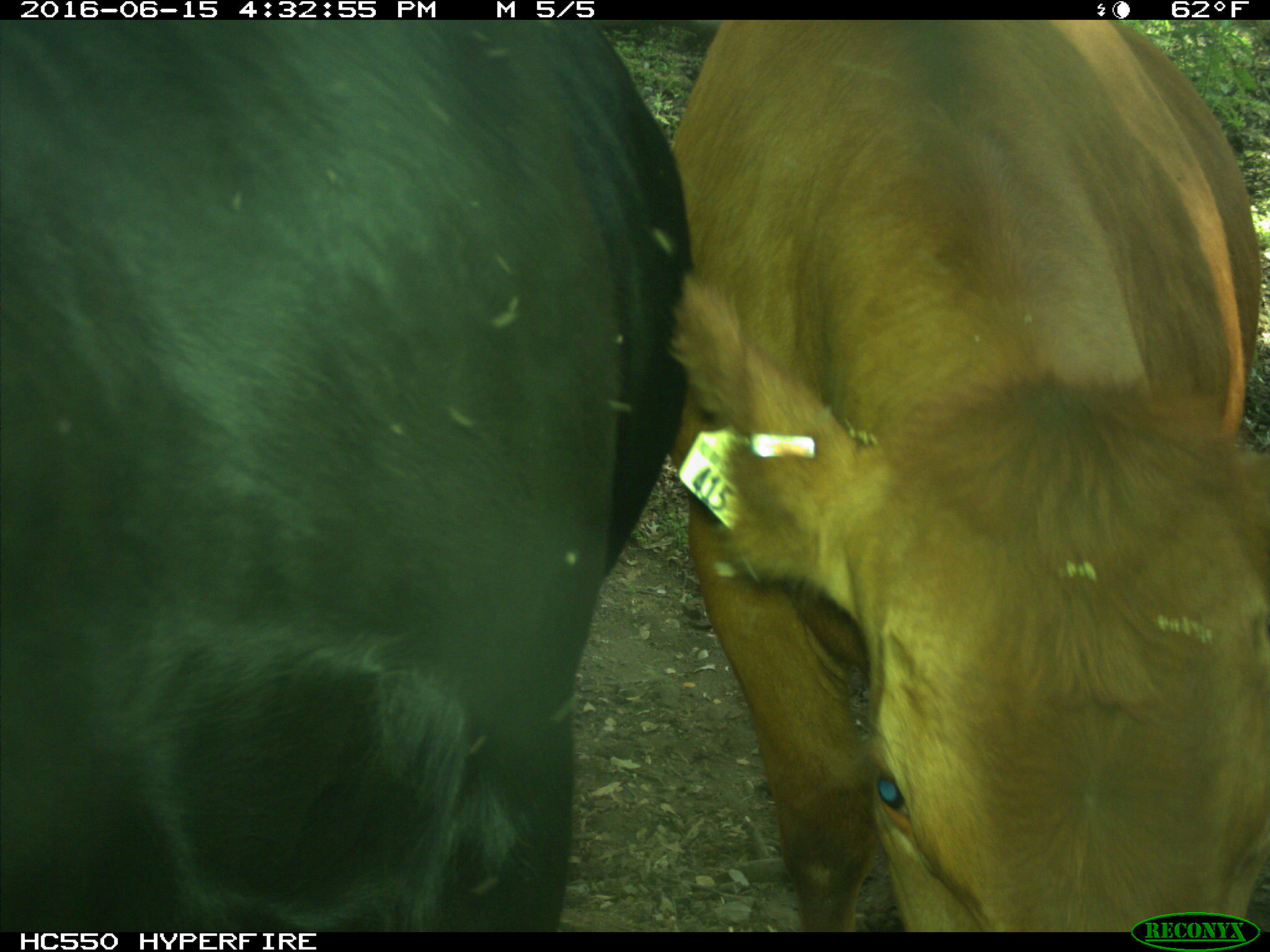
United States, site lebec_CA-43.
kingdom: Animalia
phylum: Chordata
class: Mammalia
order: Artiodactyla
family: Bovidae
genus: Bos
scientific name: Bos taurus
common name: domestic cow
Bos taurus (domestic cow).